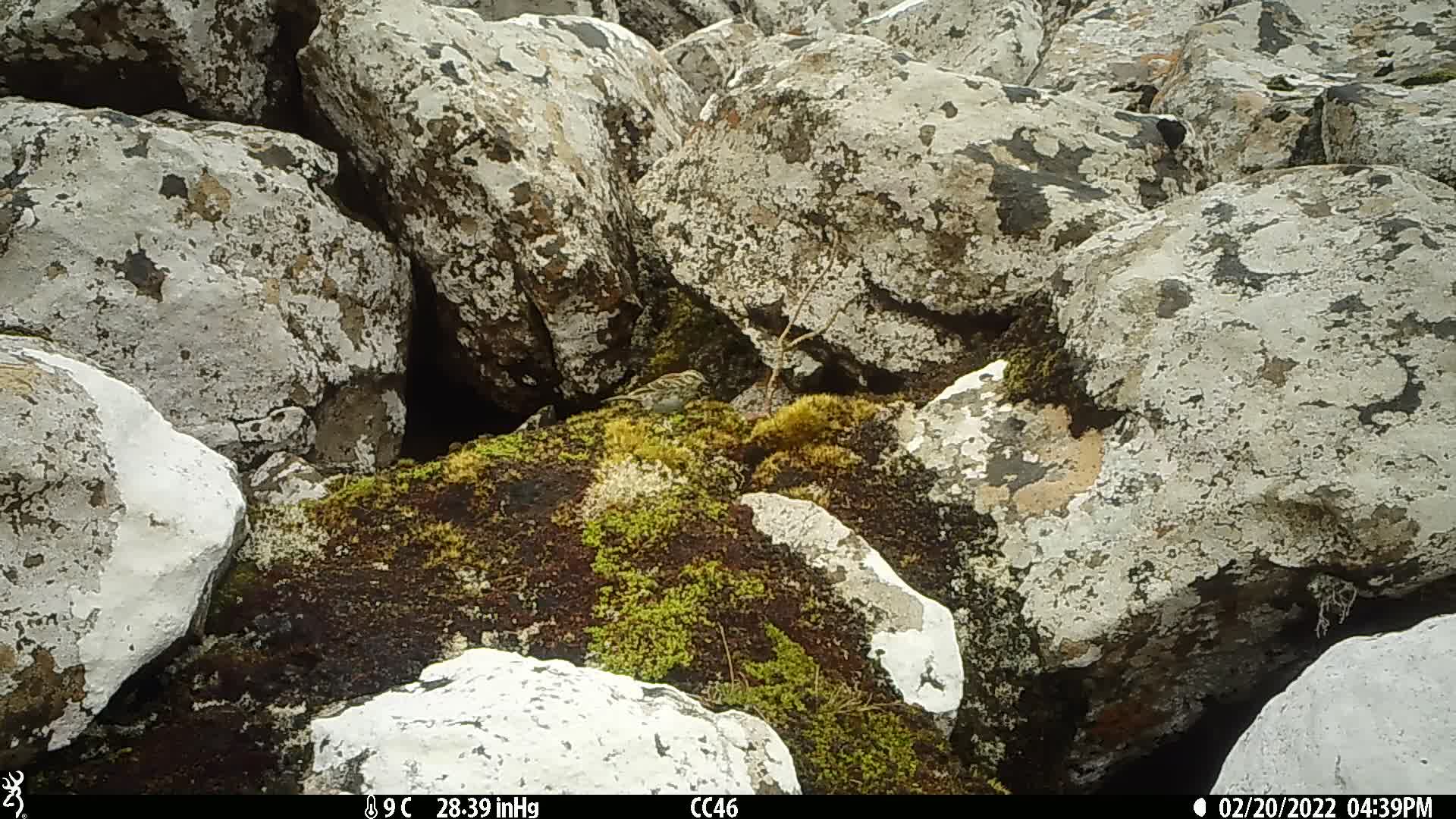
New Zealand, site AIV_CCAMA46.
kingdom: Animalia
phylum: Chordata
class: Aves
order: Passeriformes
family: Motacillidae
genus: Anthus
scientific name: Anthus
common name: pipit